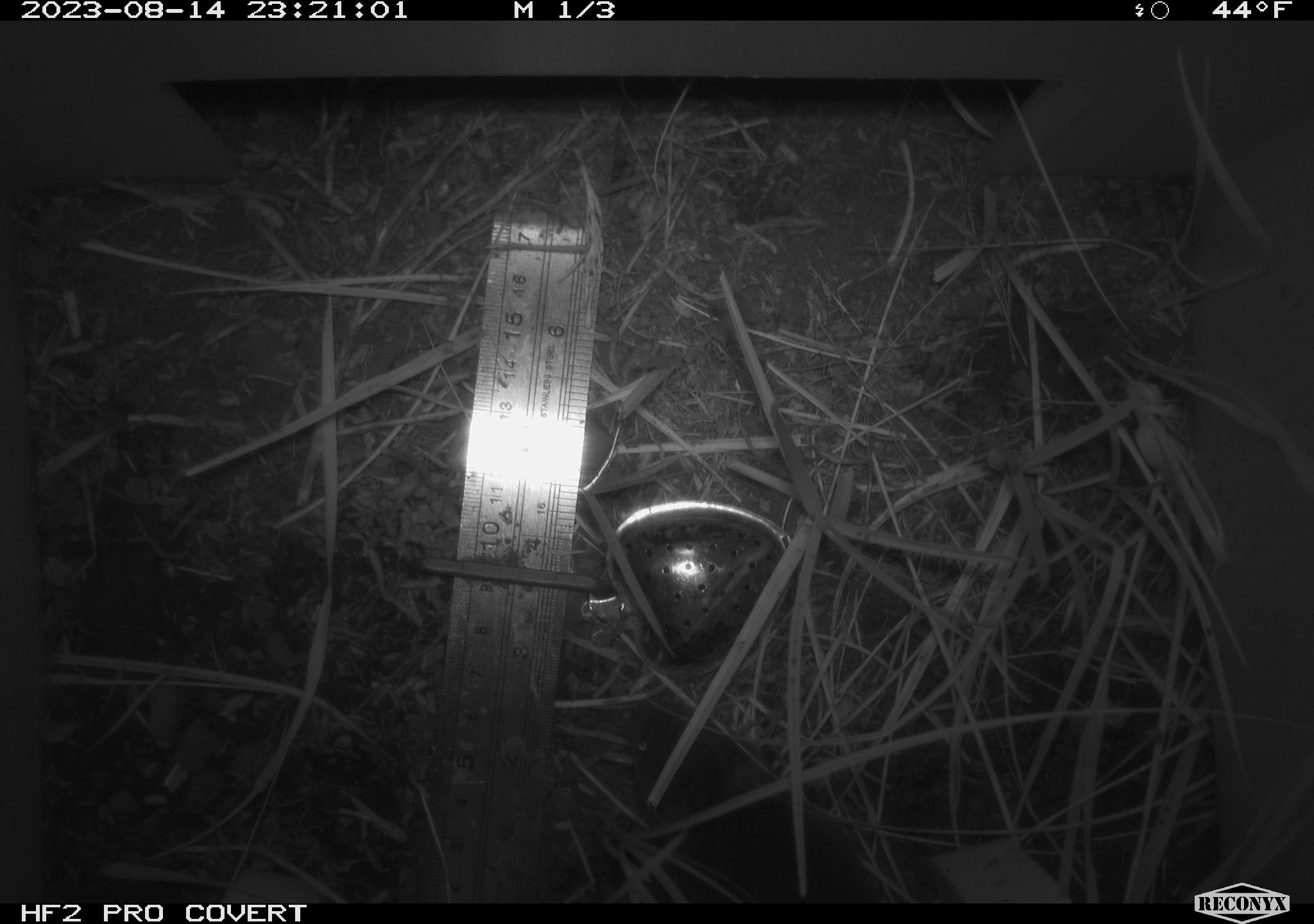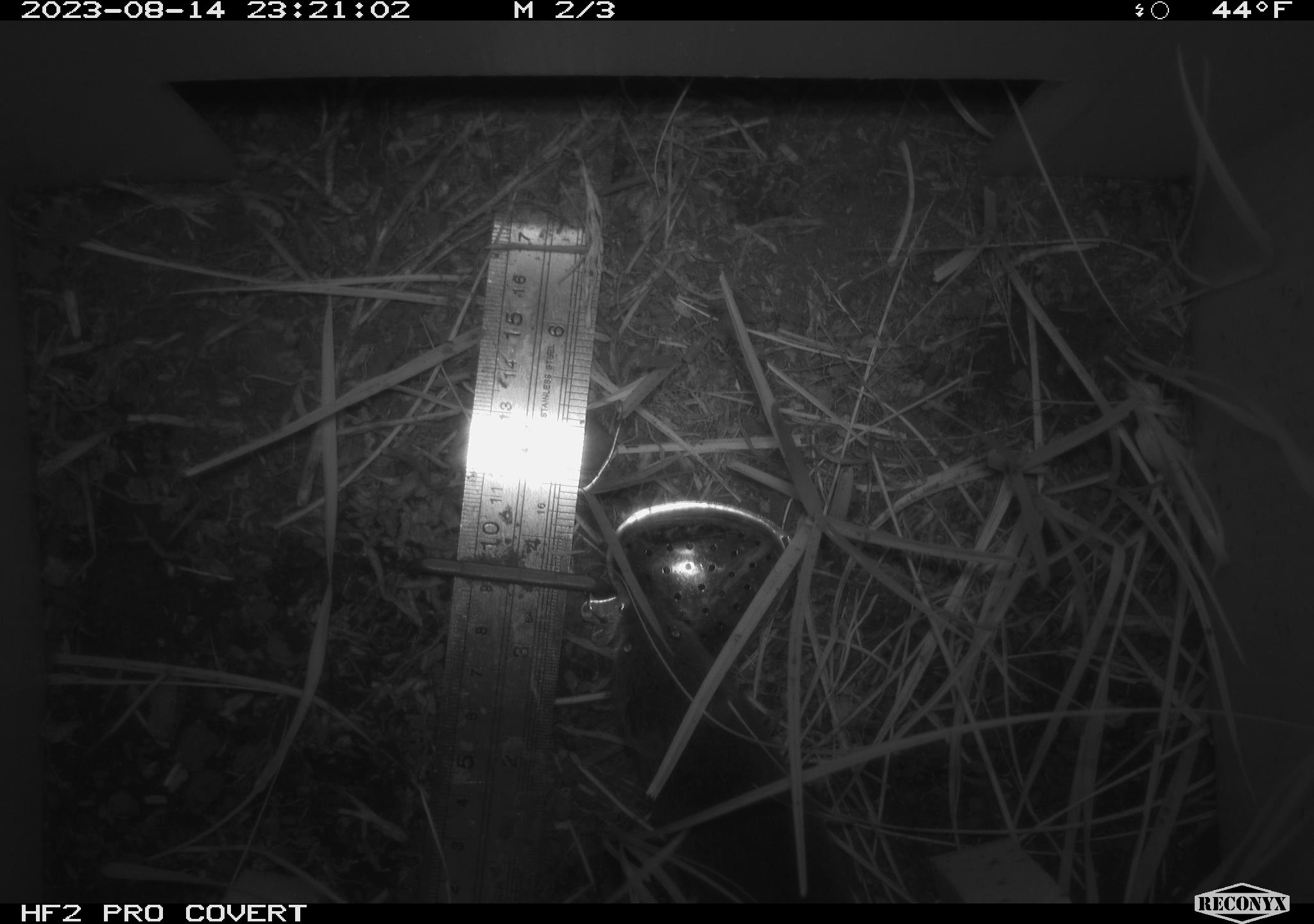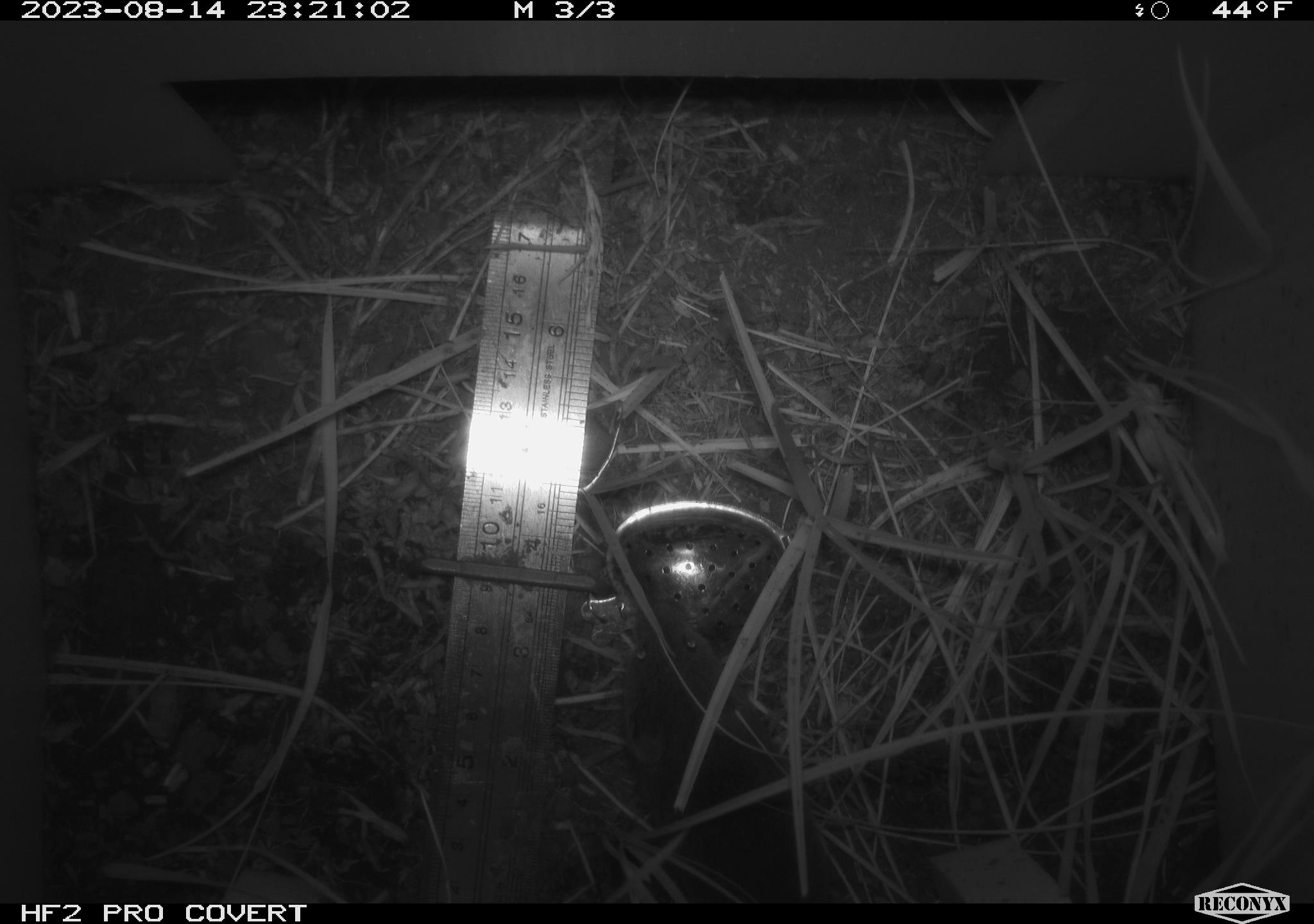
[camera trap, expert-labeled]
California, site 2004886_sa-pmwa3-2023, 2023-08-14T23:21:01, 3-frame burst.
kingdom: Animalia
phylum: Chordata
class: Mammalia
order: Rodentia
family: Cricetidae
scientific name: Cricetidae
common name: hamsters, voles, lemmings, and allies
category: cricetidae family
Cricetidae family (hamsters, voles, lemmings, and allies) (Cricetidae).